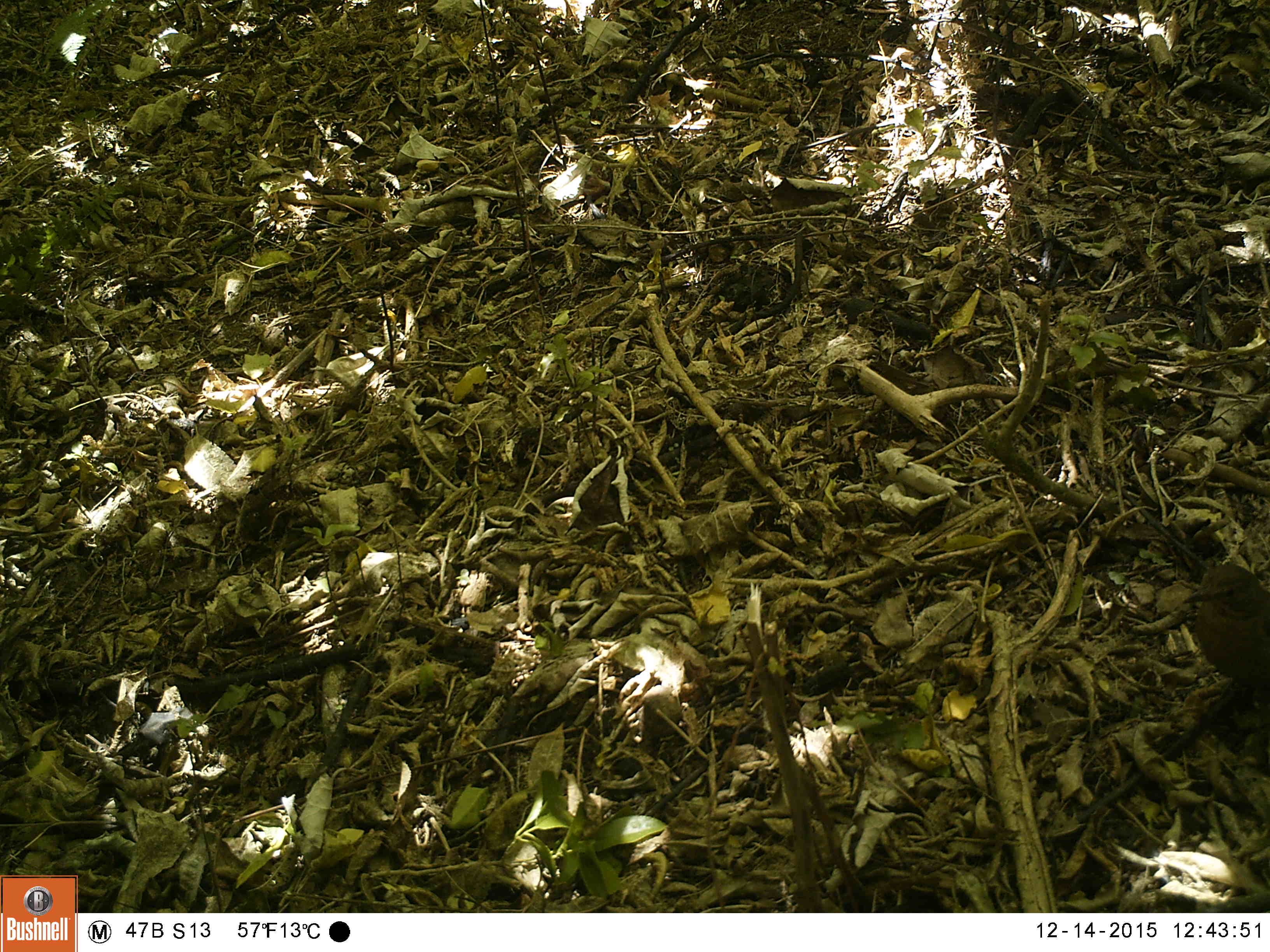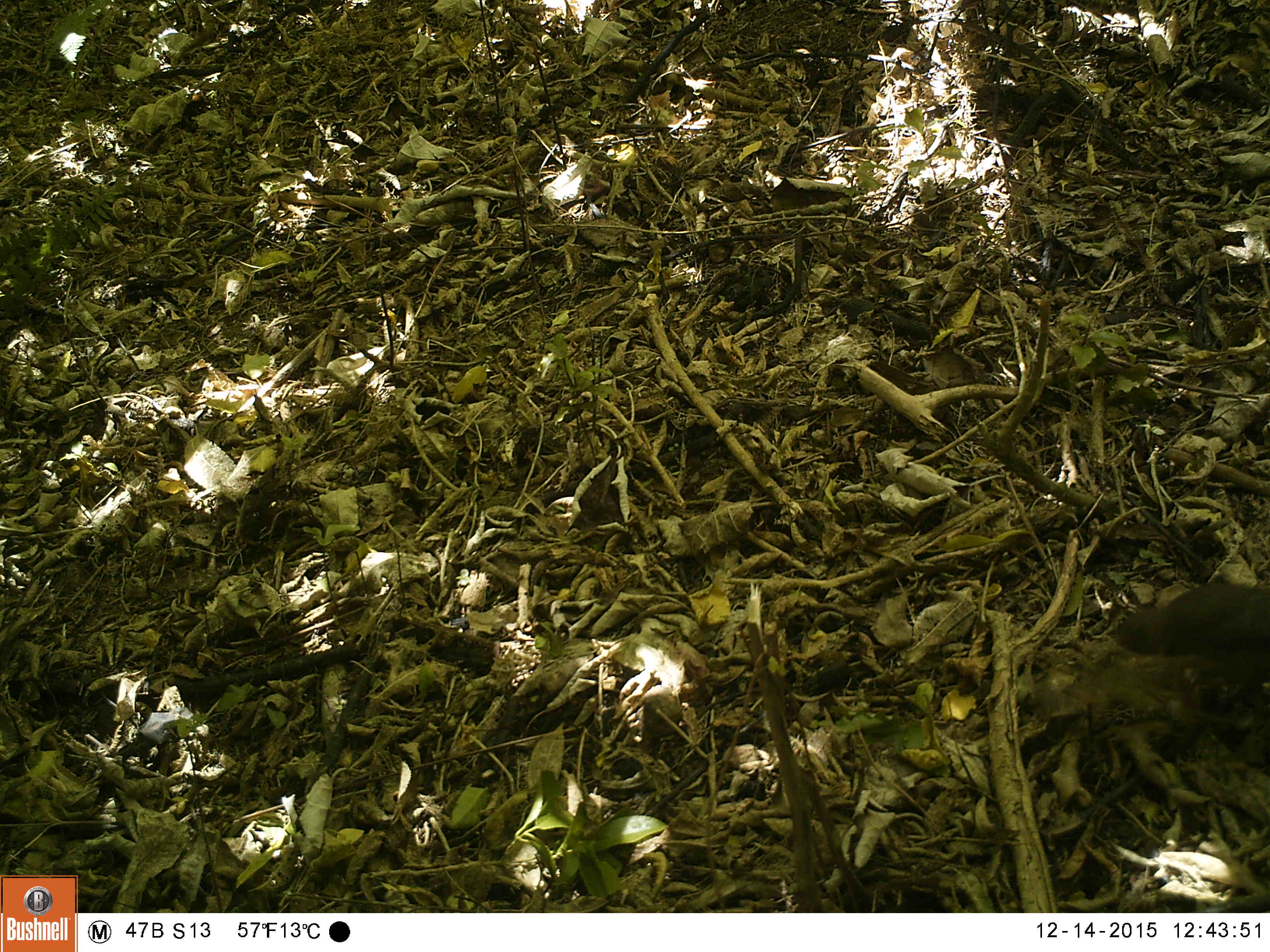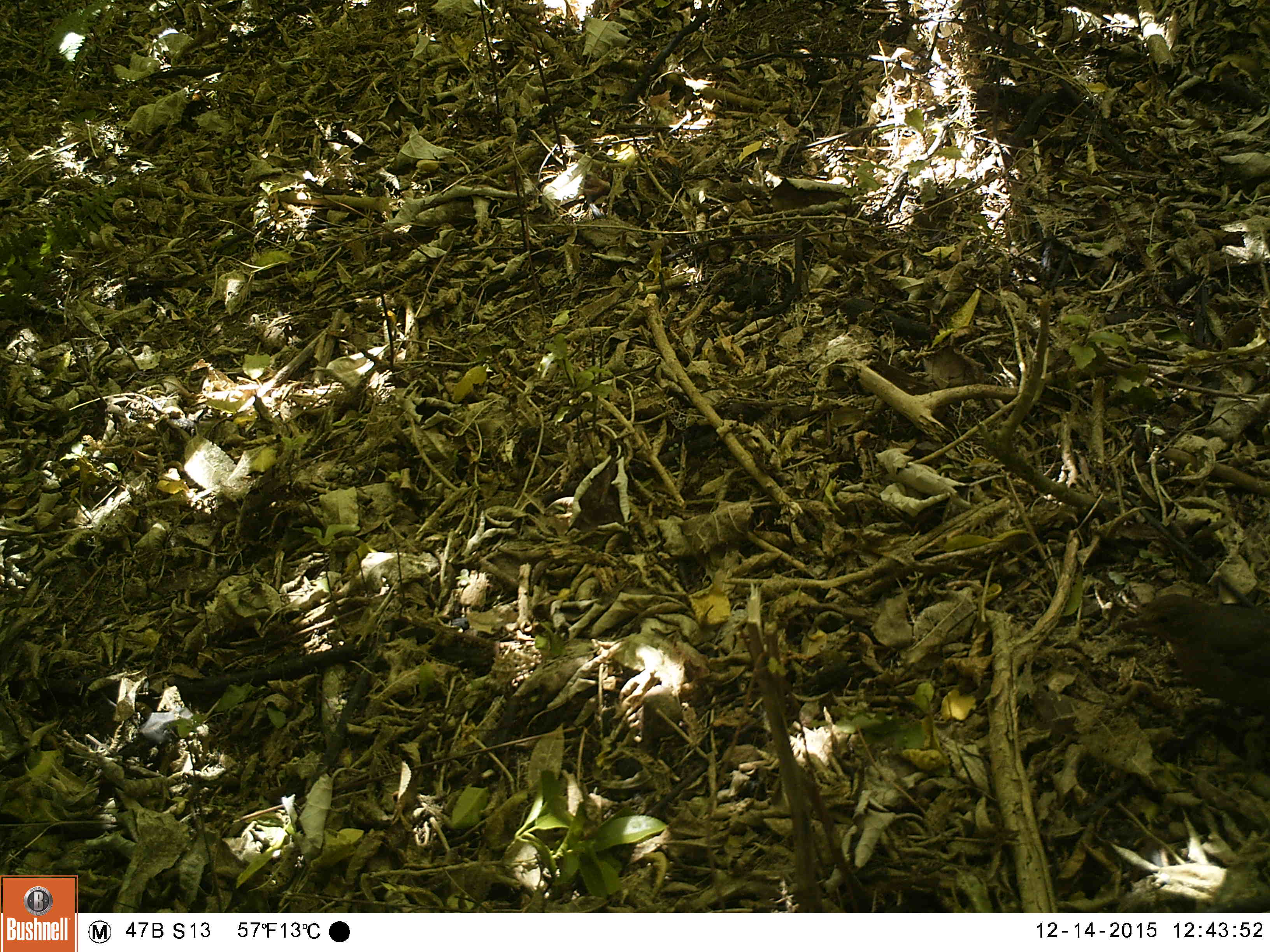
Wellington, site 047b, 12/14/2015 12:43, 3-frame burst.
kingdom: Animalia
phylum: Chordata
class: Aves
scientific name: Aves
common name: bird